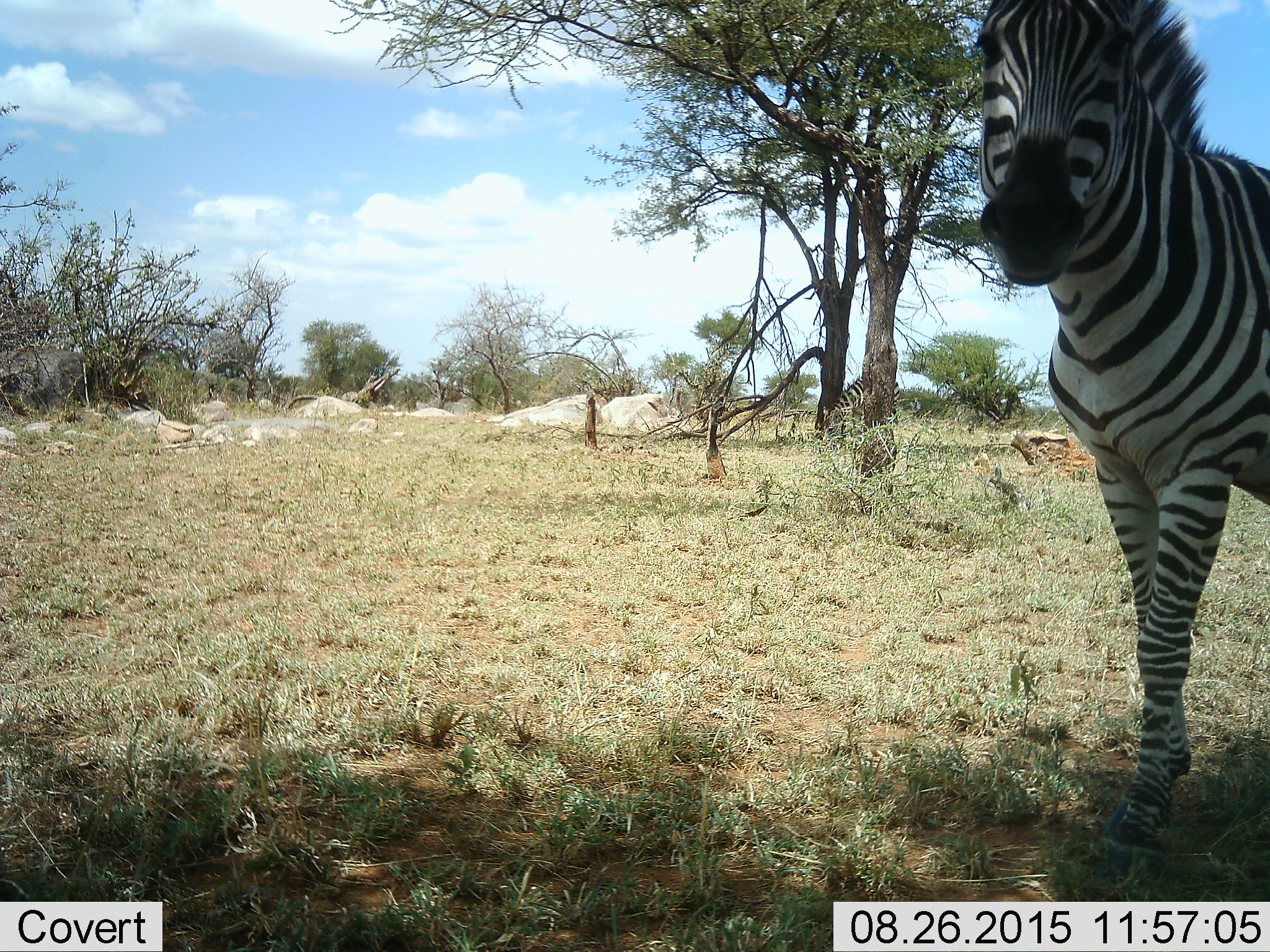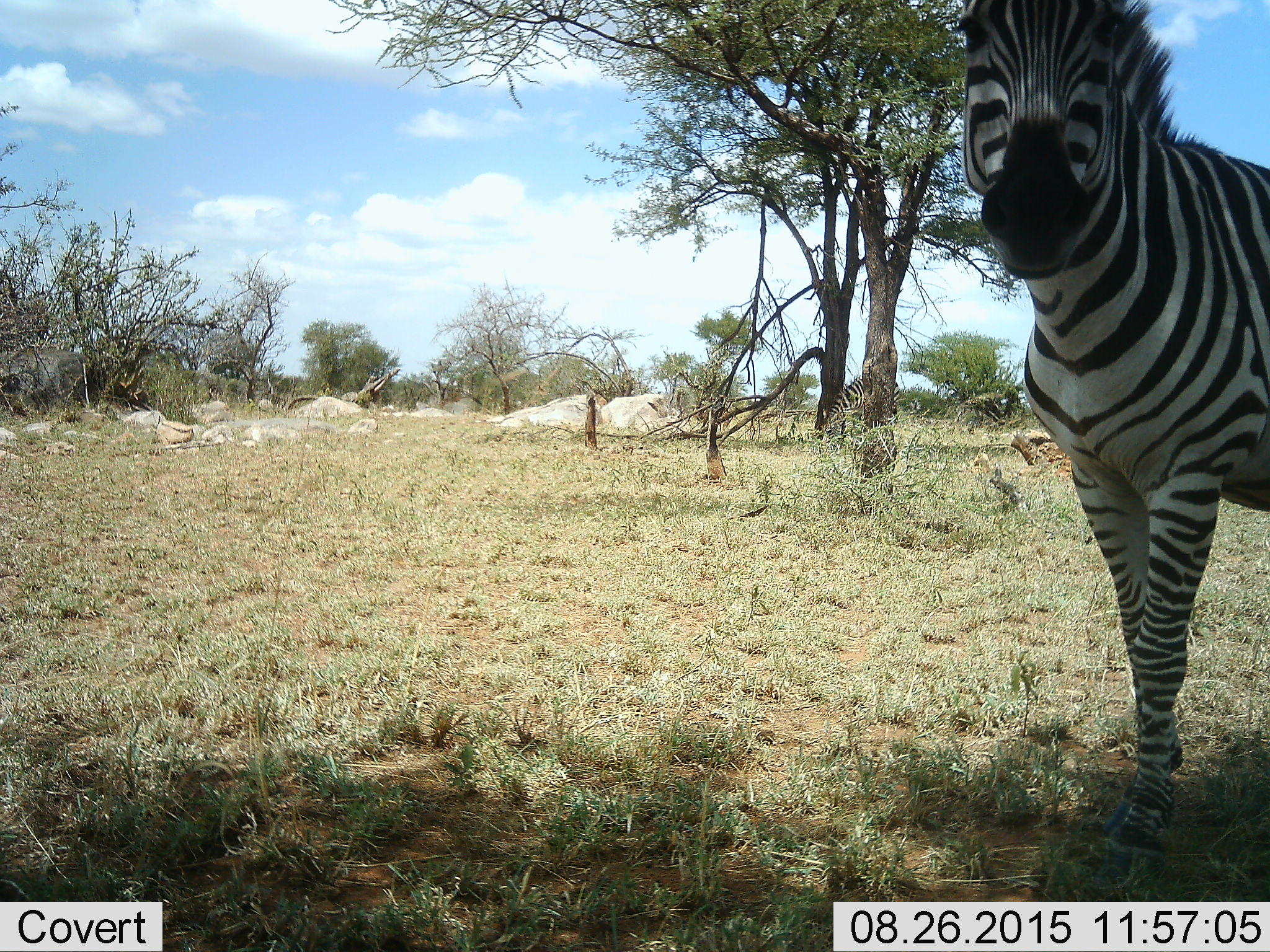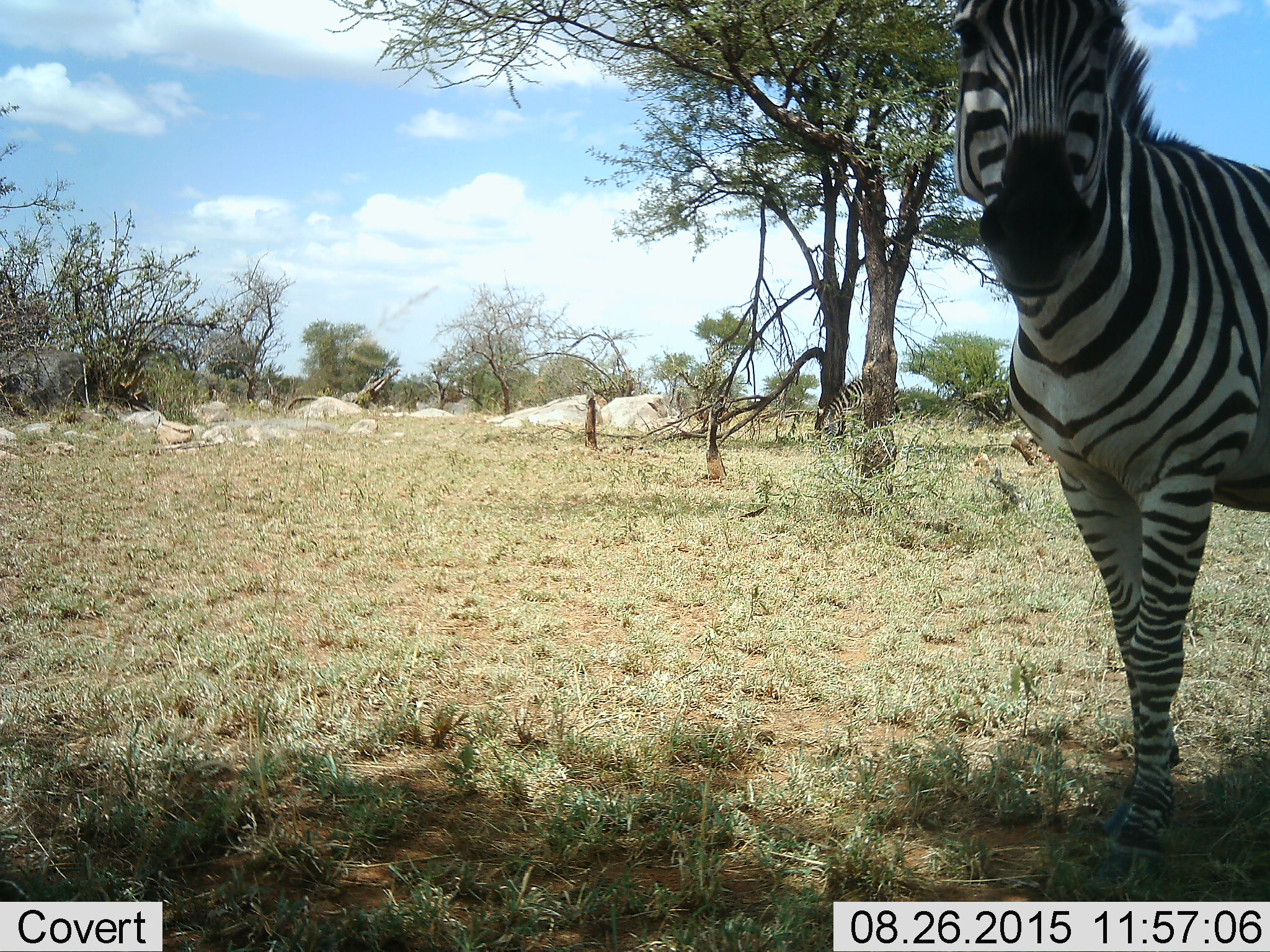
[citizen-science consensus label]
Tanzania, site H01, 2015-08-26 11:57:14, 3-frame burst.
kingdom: Animalia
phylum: Chordata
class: Mammalia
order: Perissodactyla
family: Equidae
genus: Equus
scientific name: Equus quagga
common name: plains zebra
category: zebra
Zebra (plains zebra) (Equus quagga), count 1. Behavior (volunteer vote fractions): standing 67%, resting 0%, moving 33%, interacting 0%. Young present (vote fraction): 0%. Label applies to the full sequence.